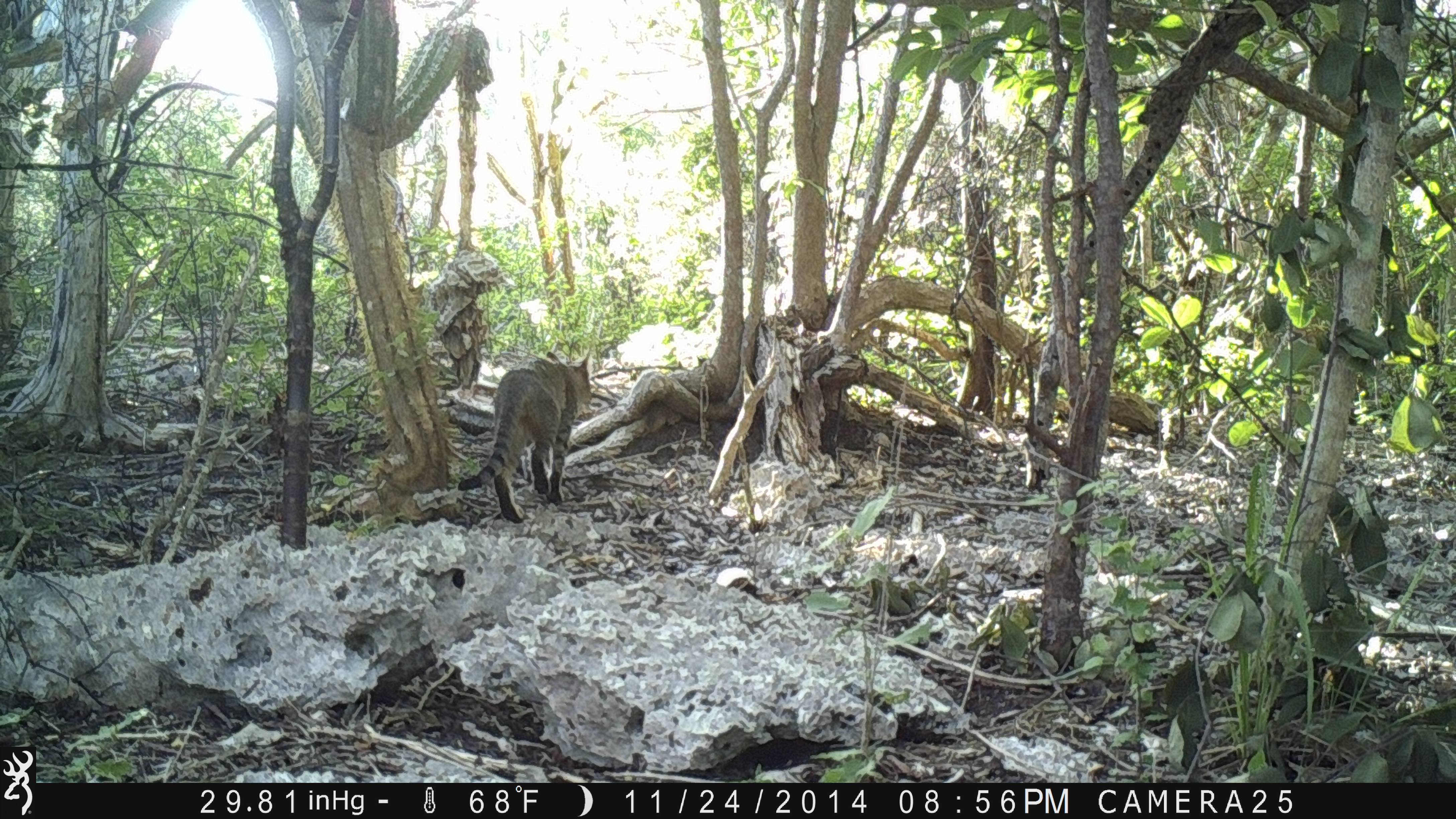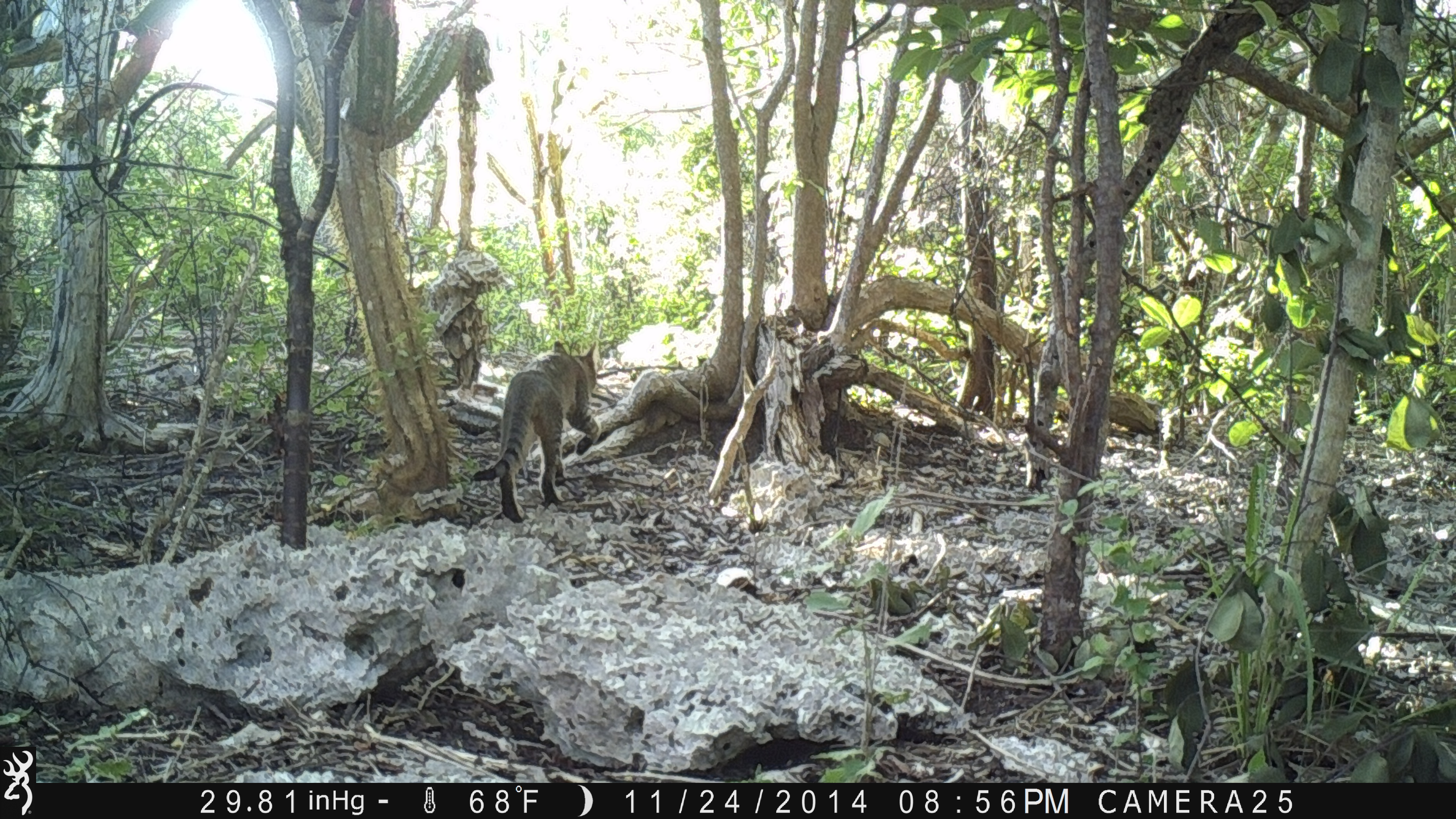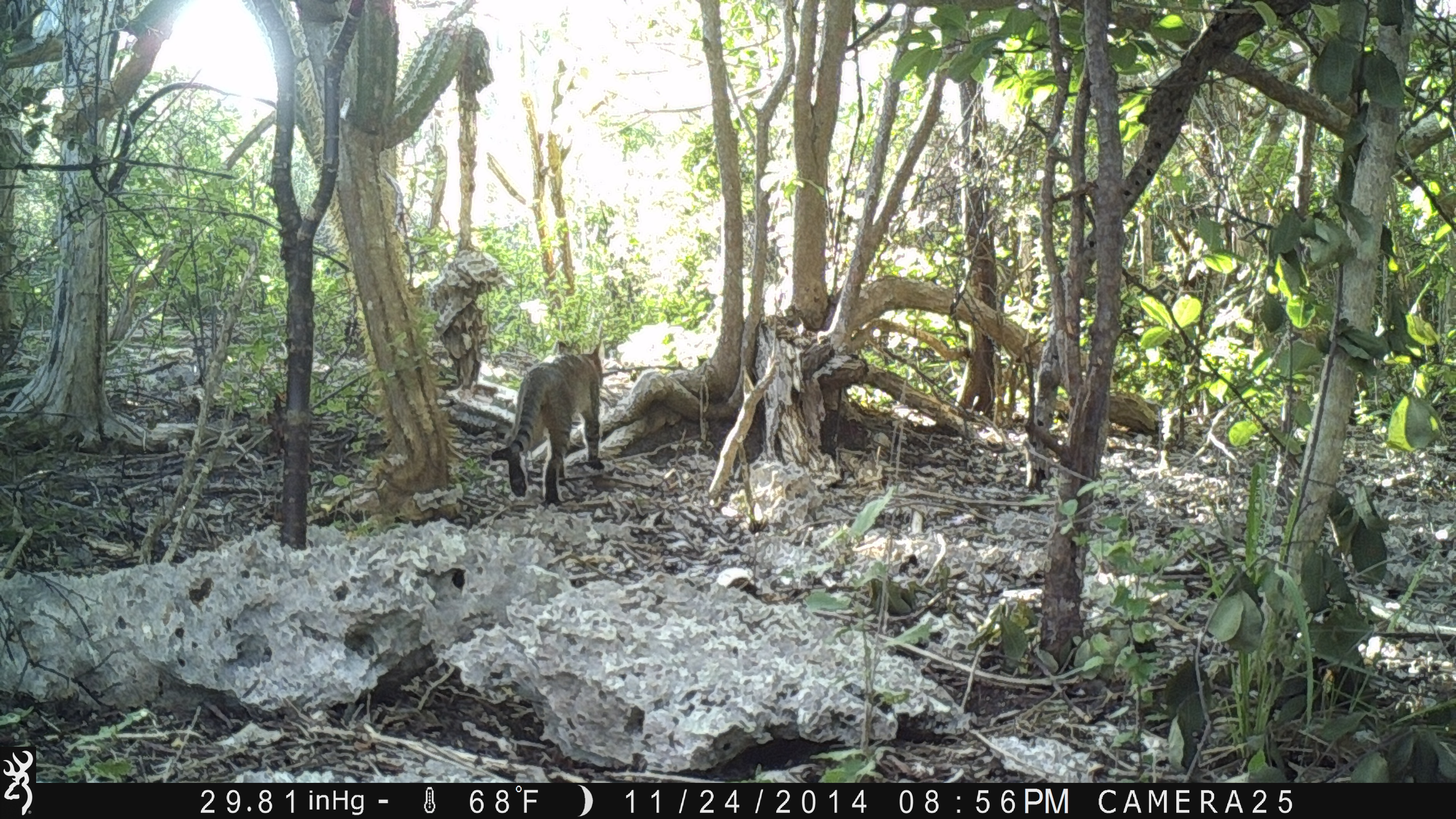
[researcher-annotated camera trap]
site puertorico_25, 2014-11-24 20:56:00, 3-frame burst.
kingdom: Animalia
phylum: Chordata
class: Mammalia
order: Carnivora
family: Felidae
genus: Felis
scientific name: Felis catus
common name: cat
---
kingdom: Animalia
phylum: Chordata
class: Reptilia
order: Squamata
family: Iguanidae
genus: Iguana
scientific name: Iguana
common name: typical iguanas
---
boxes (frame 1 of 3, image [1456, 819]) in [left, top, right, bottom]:
cat: [463, 350, 602, 522]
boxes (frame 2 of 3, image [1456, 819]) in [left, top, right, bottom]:
iguana: [468, 337, 599, 520]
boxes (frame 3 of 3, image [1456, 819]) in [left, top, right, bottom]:
cat: [489, 339, 603, 506]